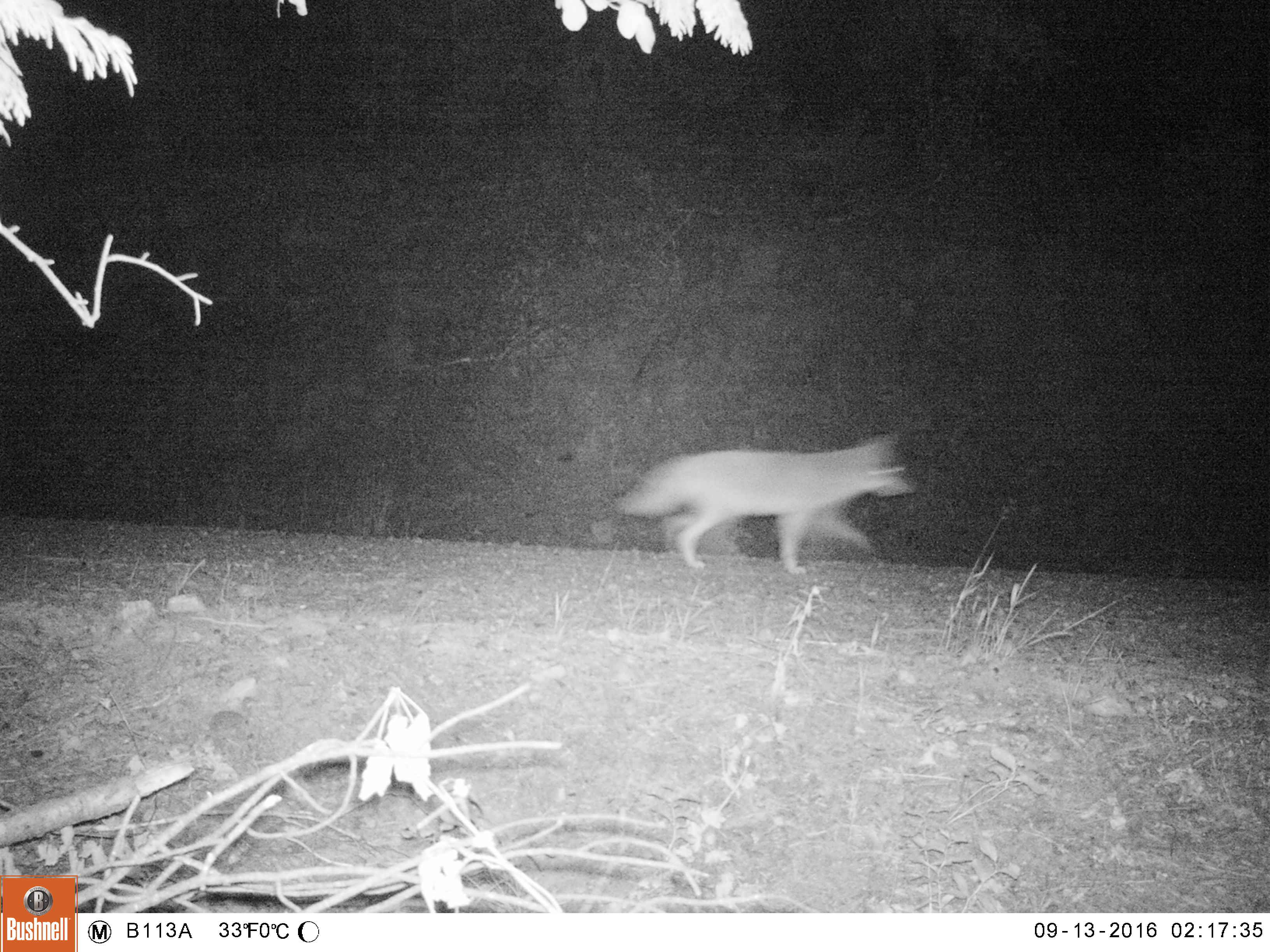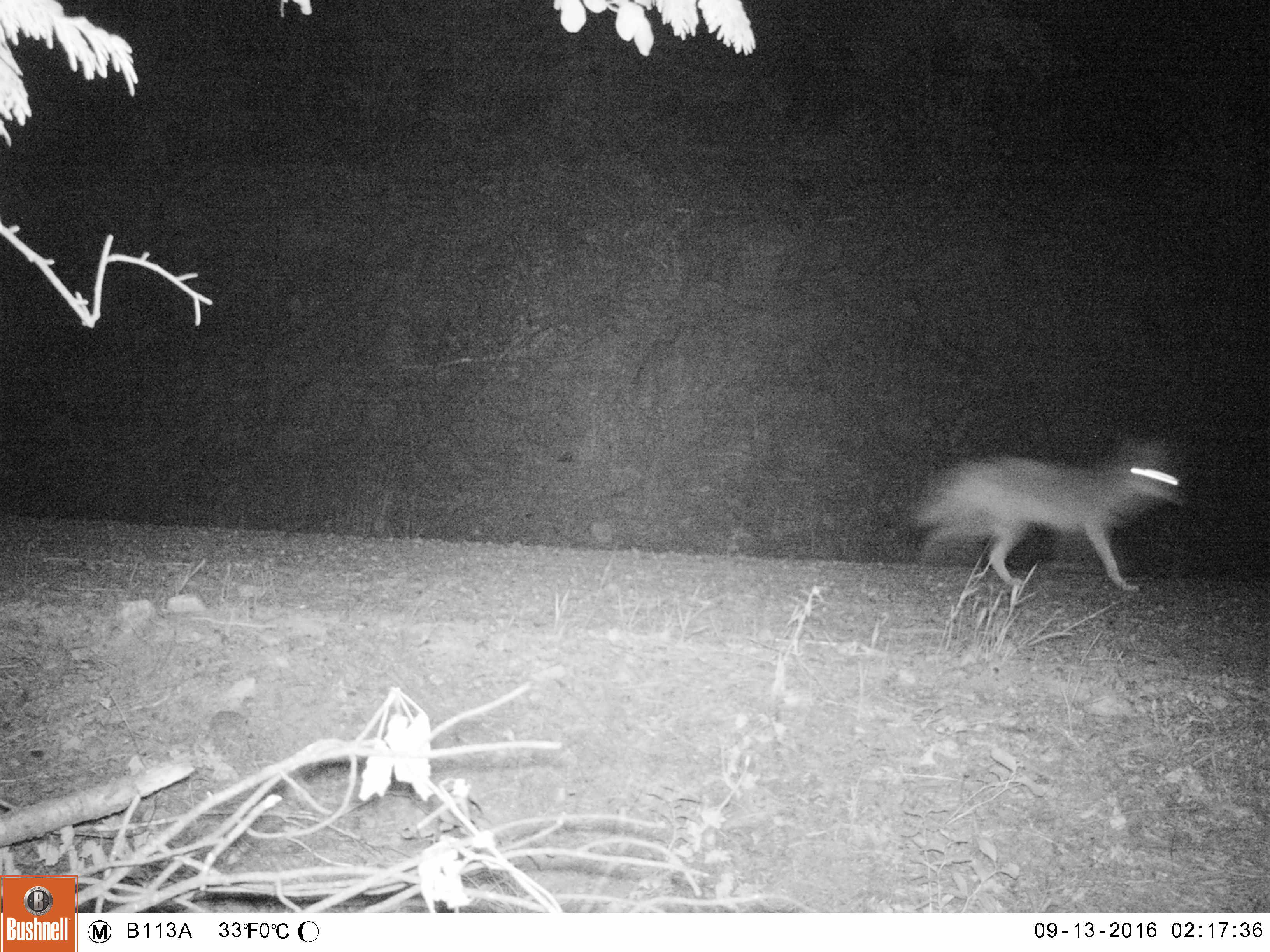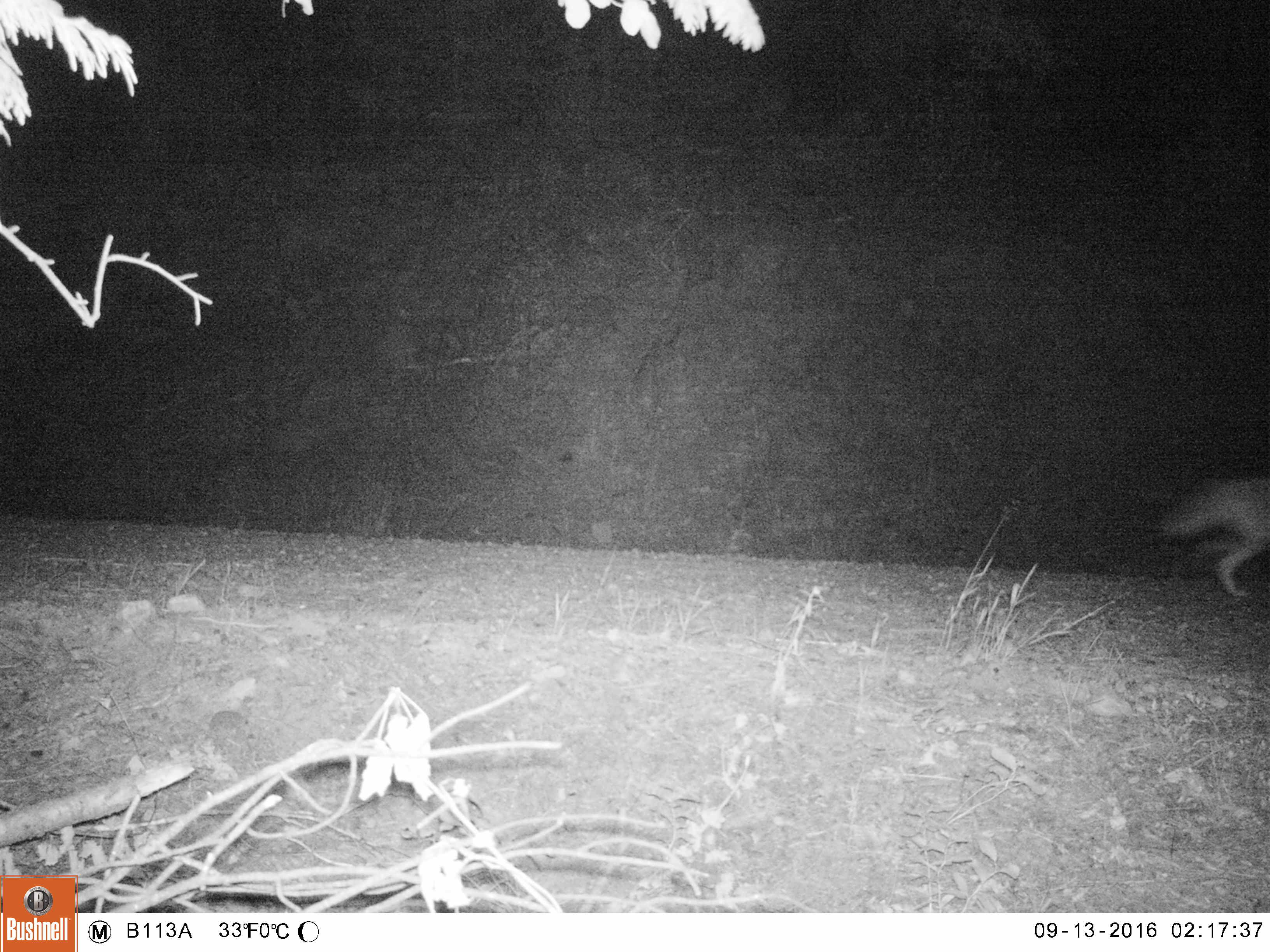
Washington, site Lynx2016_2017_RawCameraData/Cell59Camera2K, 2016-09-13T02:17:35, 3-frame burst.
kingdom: Animalia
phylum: Chordata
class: Mammalia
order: Carnivora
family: Canidae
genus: Canis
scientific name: Canis latrans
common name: coyote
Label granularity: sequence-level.